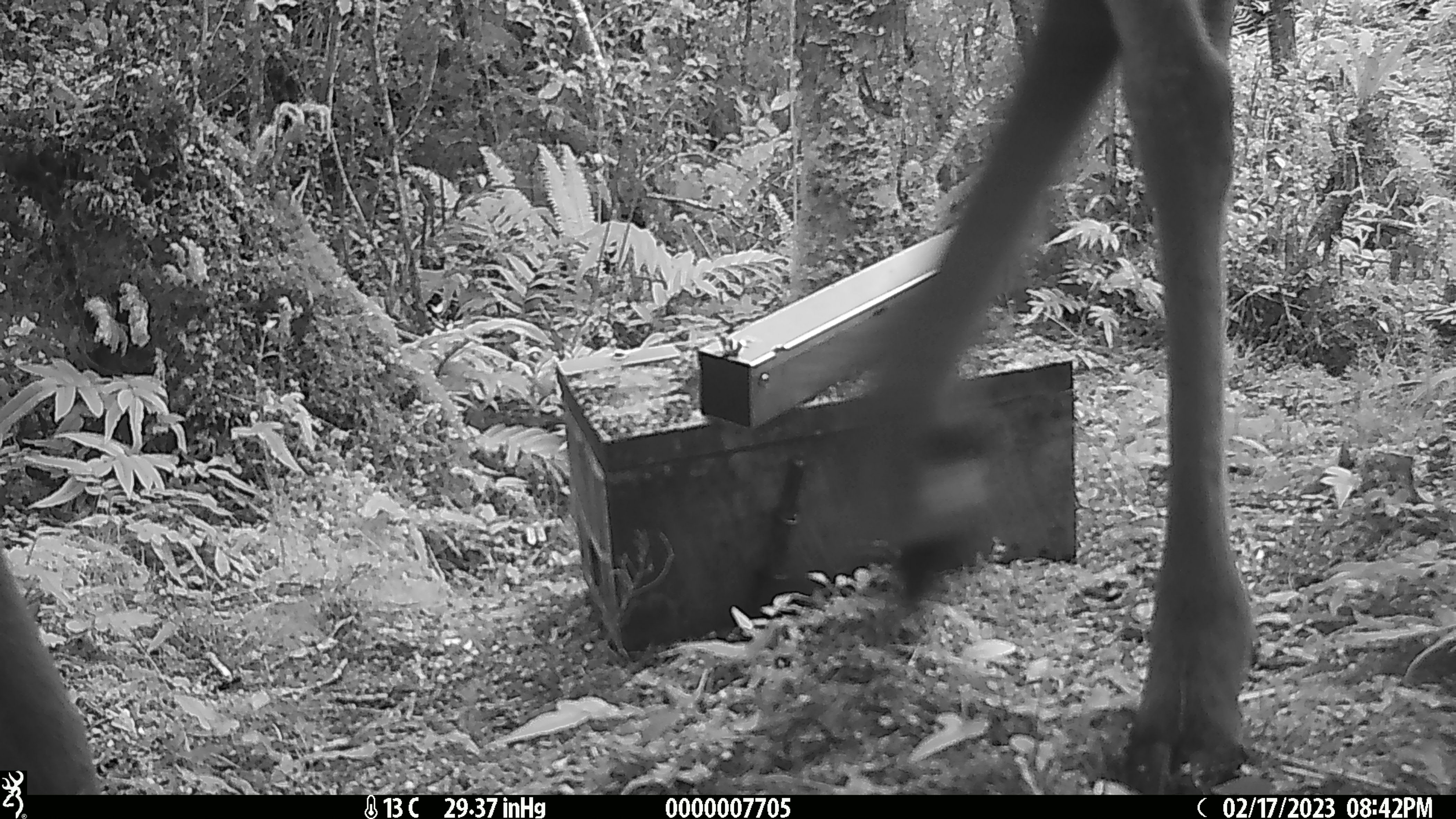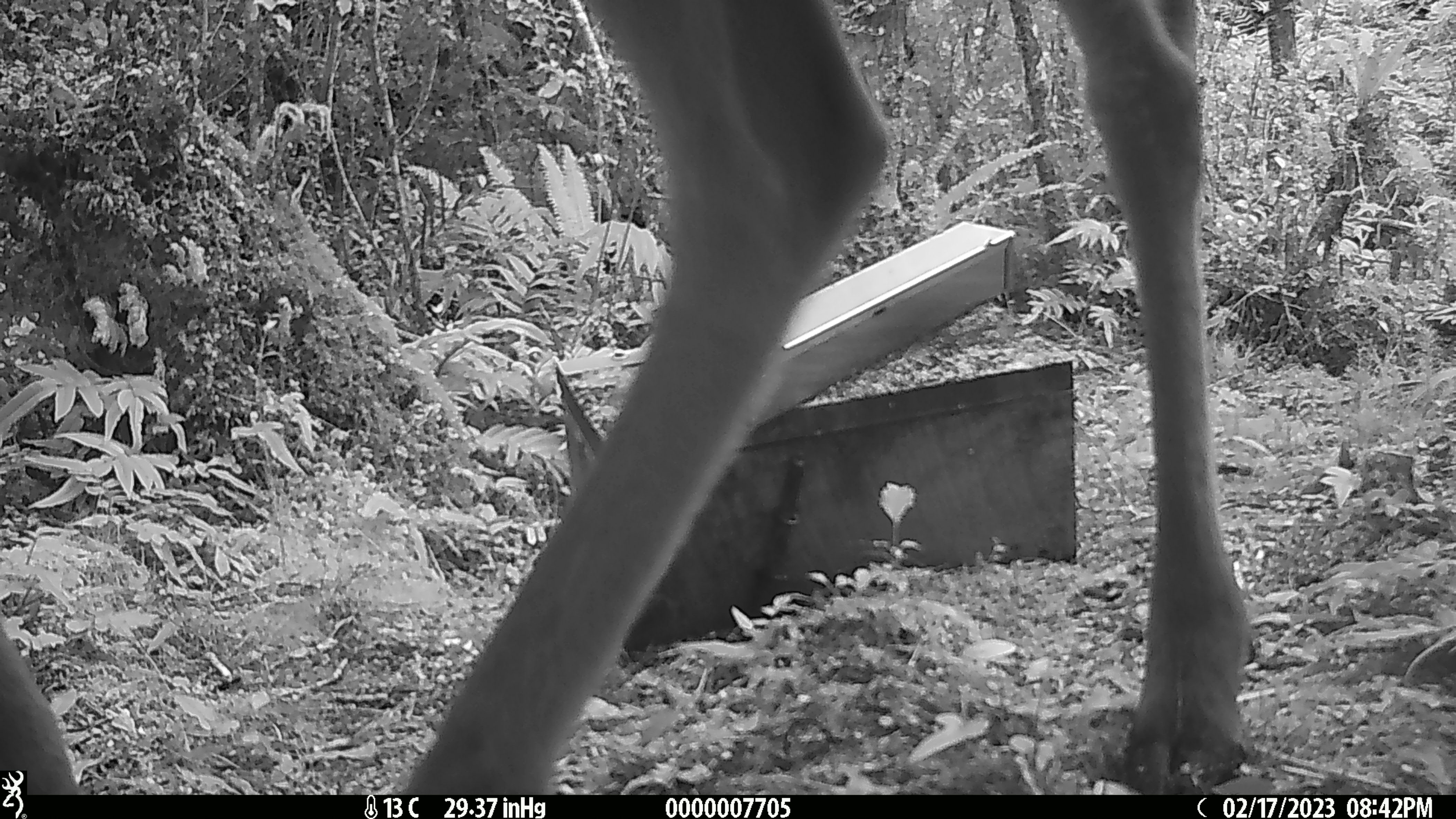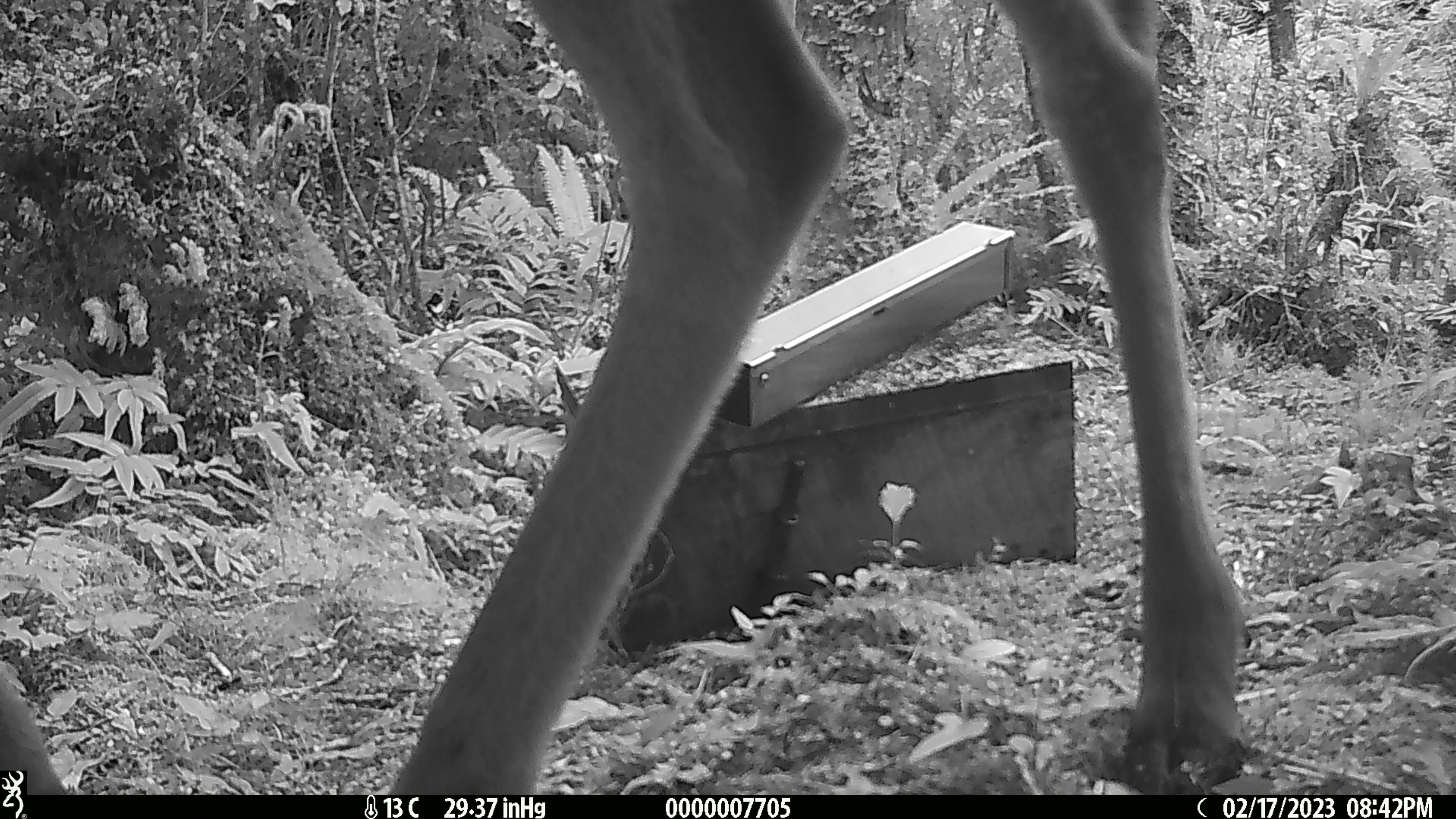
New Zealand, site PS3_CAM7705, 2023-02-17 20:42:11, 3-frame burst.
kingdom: Animalia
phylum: Chordata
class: Mammalia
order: Artiodactyla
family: Cervidae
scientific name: Cervidae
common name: deer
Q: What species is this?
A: Deer (Cervidae).